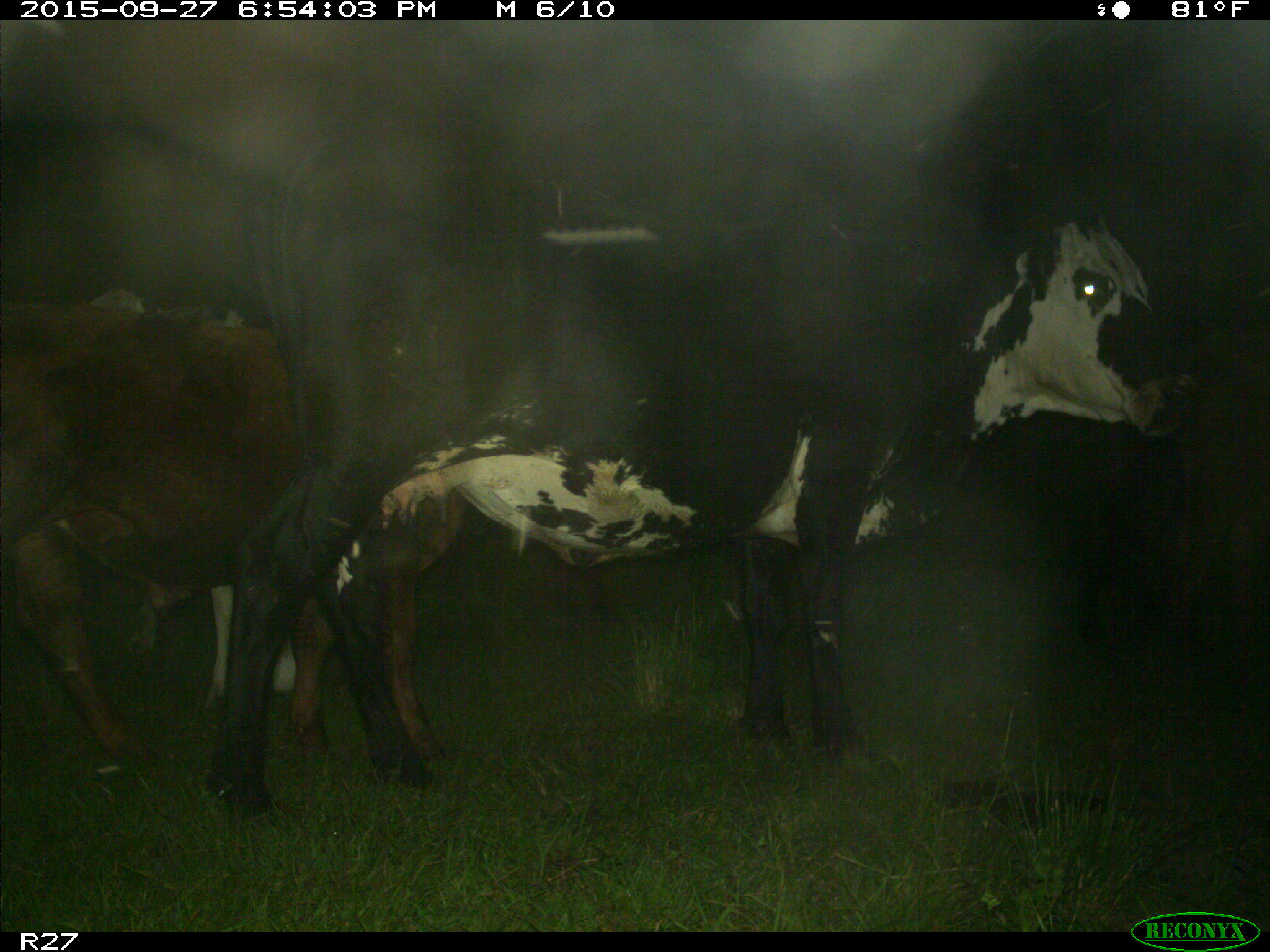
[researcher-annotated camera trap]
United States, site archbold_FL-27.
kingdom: Animalia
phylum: Chordata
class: Mammalia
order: Artiodactyla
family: Bovidae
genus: Bos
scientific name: Bos taurus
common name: domestic cow